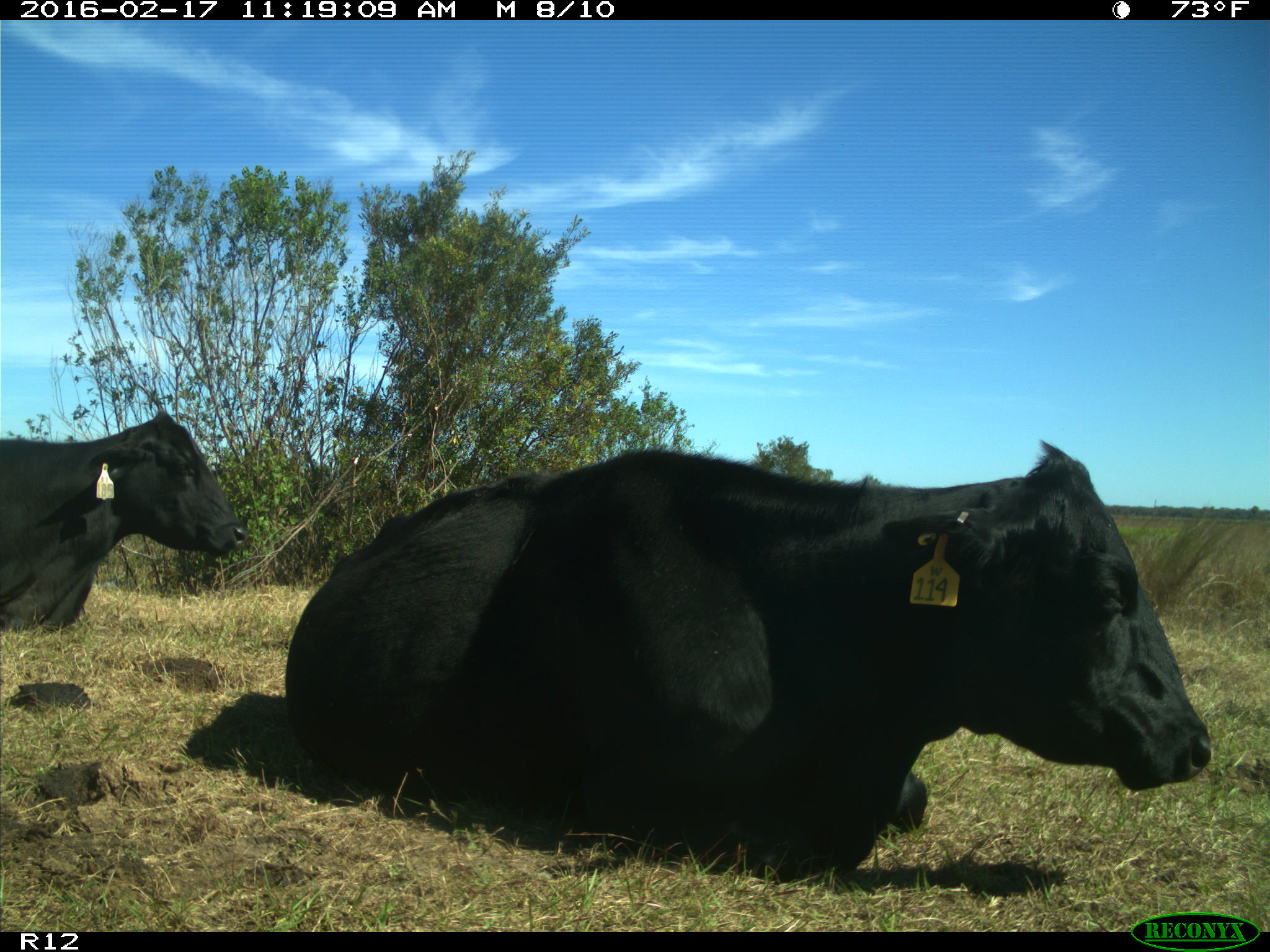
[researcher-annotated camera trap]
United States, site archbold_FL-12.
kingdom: Animalia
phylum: Chordata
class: Mammalia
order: Artiodactyla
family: Bovidae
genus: Bos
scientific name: Bos taurus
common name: domestic cow